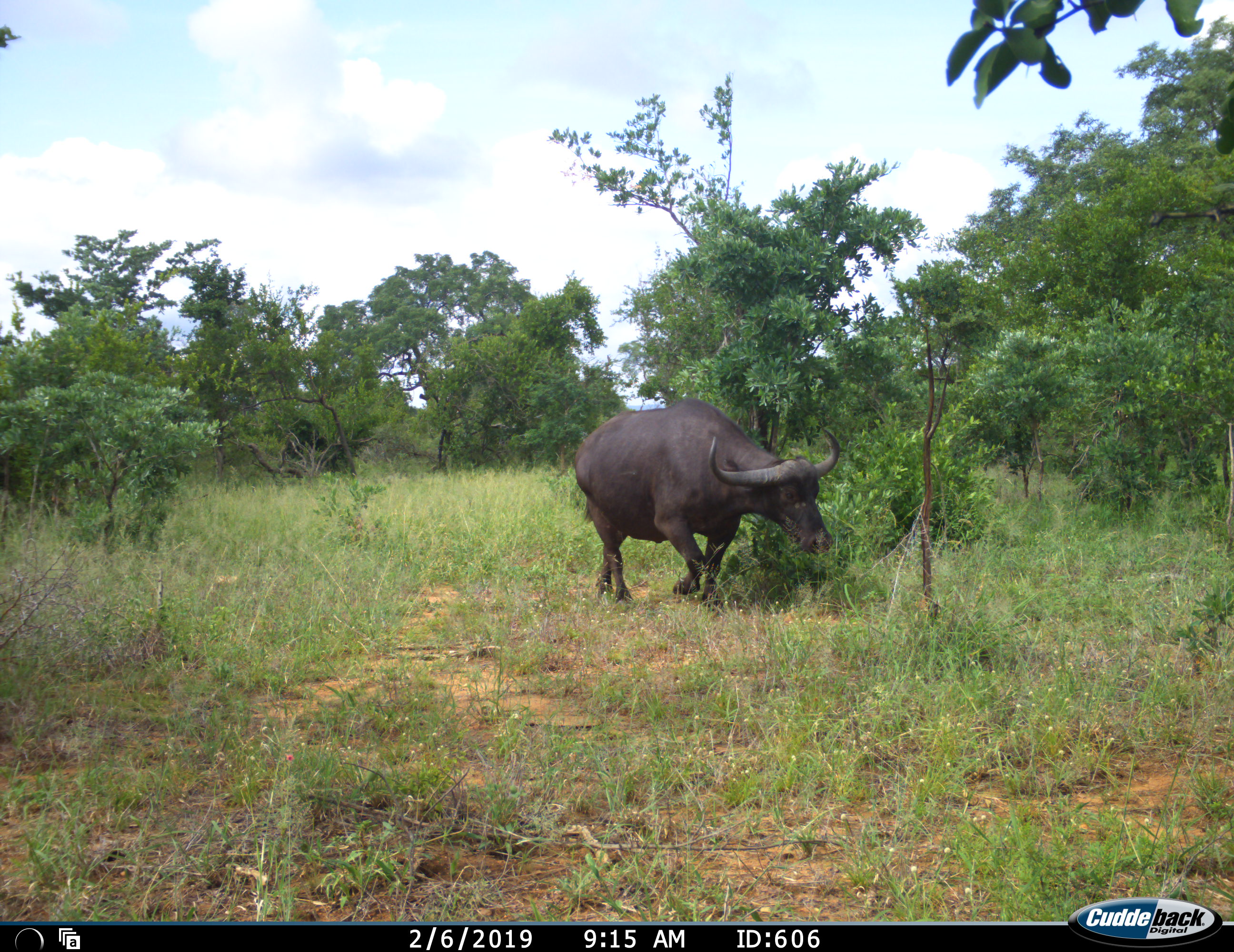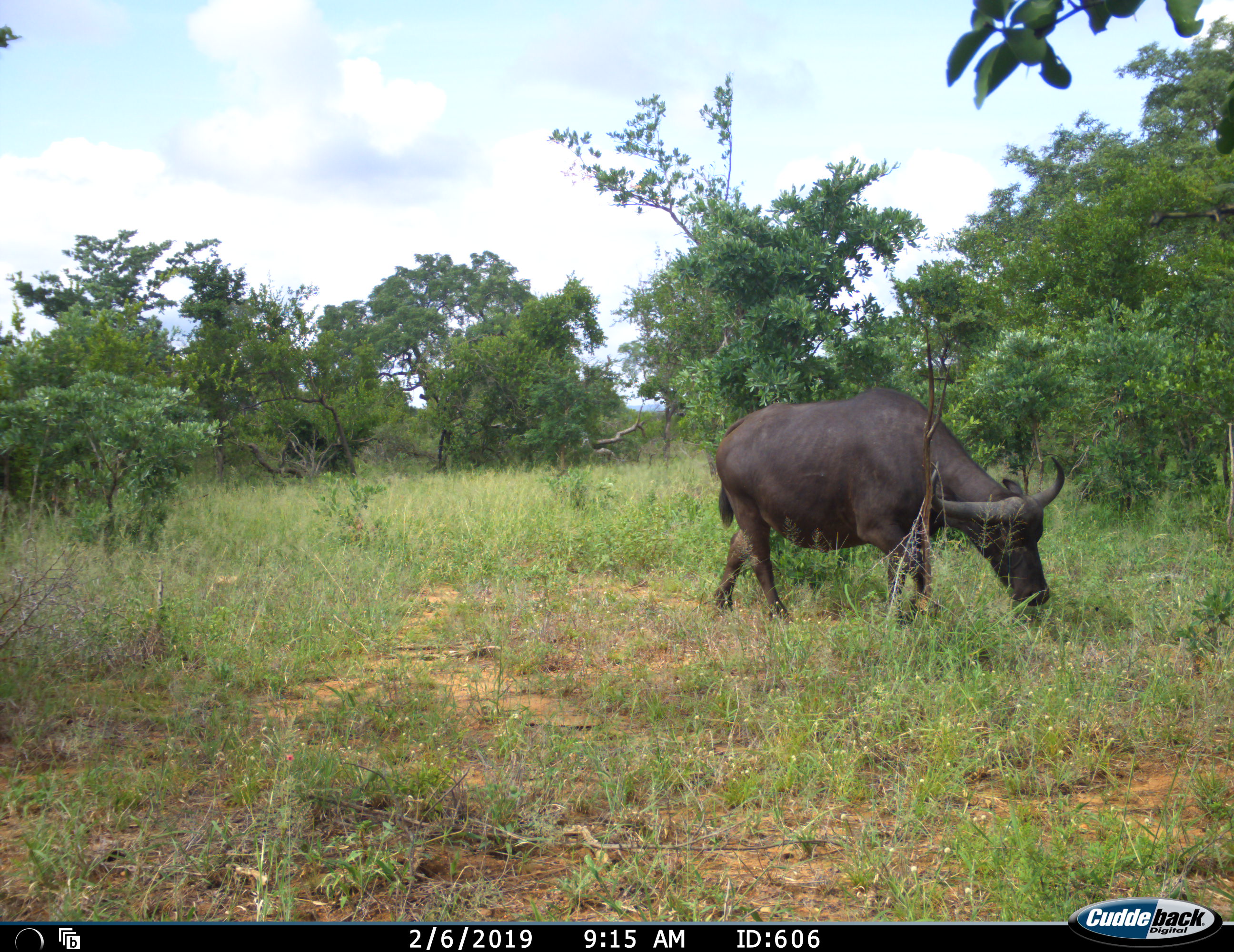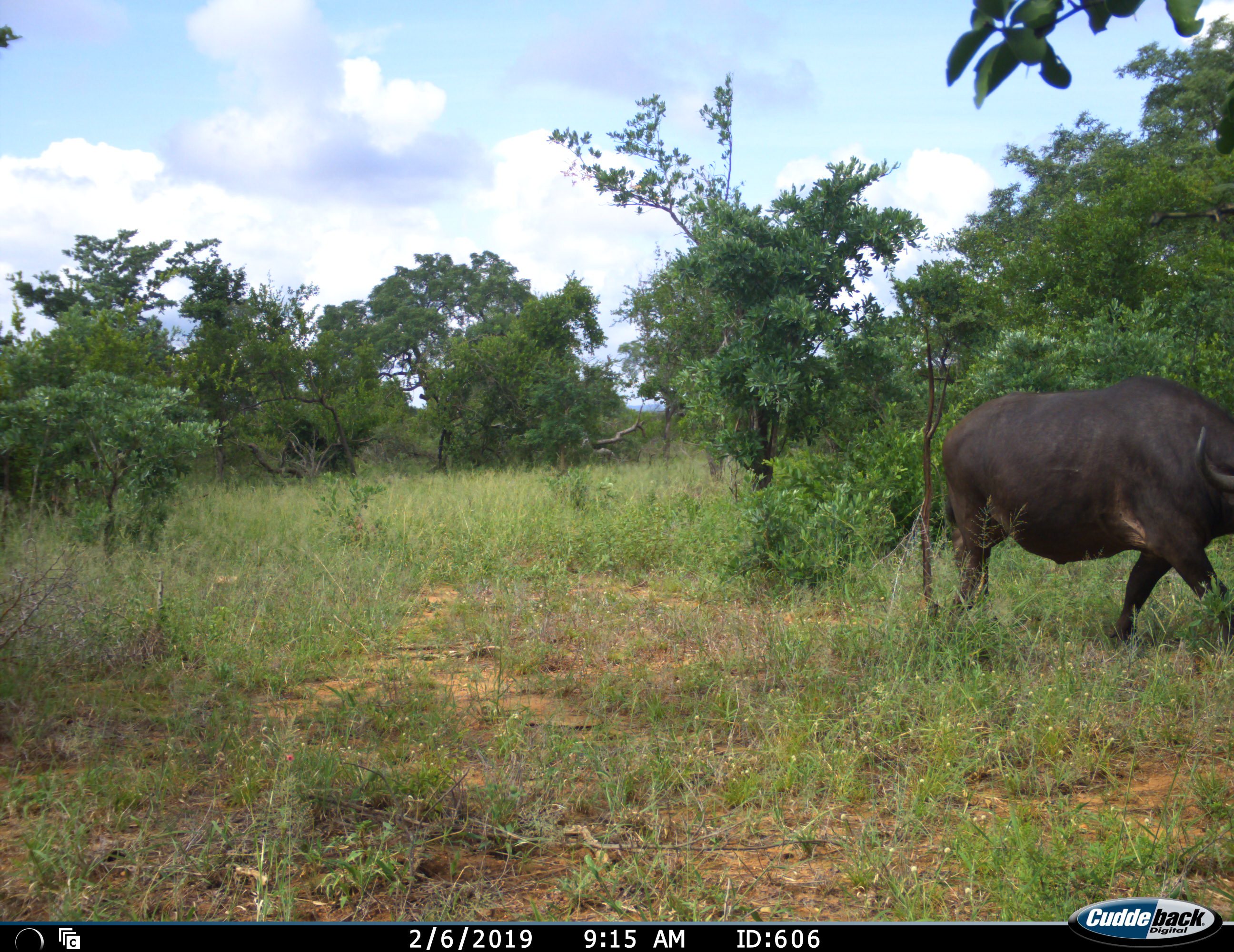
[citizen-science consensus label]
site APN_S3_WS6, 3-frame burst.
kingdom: Animalia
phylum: Chordata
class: Mammalia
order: Artiodactyla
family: Bovidae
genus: Syncerus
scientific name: Syncerus caffer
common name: african buffalo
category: buffalo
Buffalo (african buffalo) (Syncerus caffer), count 1. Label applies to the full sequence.